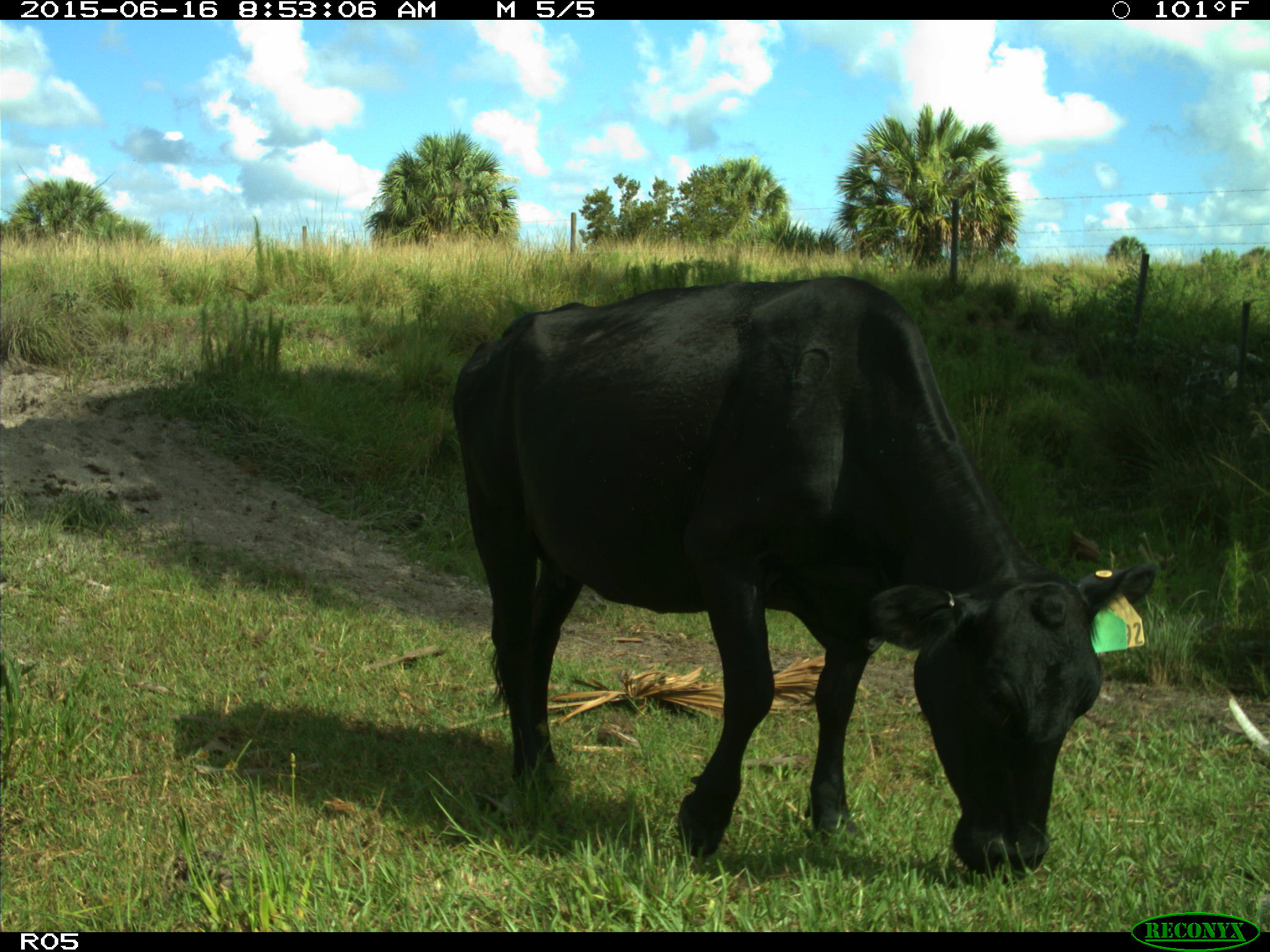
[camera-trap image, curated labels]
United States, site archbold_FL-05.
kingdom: Animalia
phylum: Chordata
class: Mammalia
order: Artiodactyla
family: Bovidae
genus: Bos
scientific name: Bos taurus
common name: domestic cow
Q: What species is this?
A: Bos taurus (domestic cow).